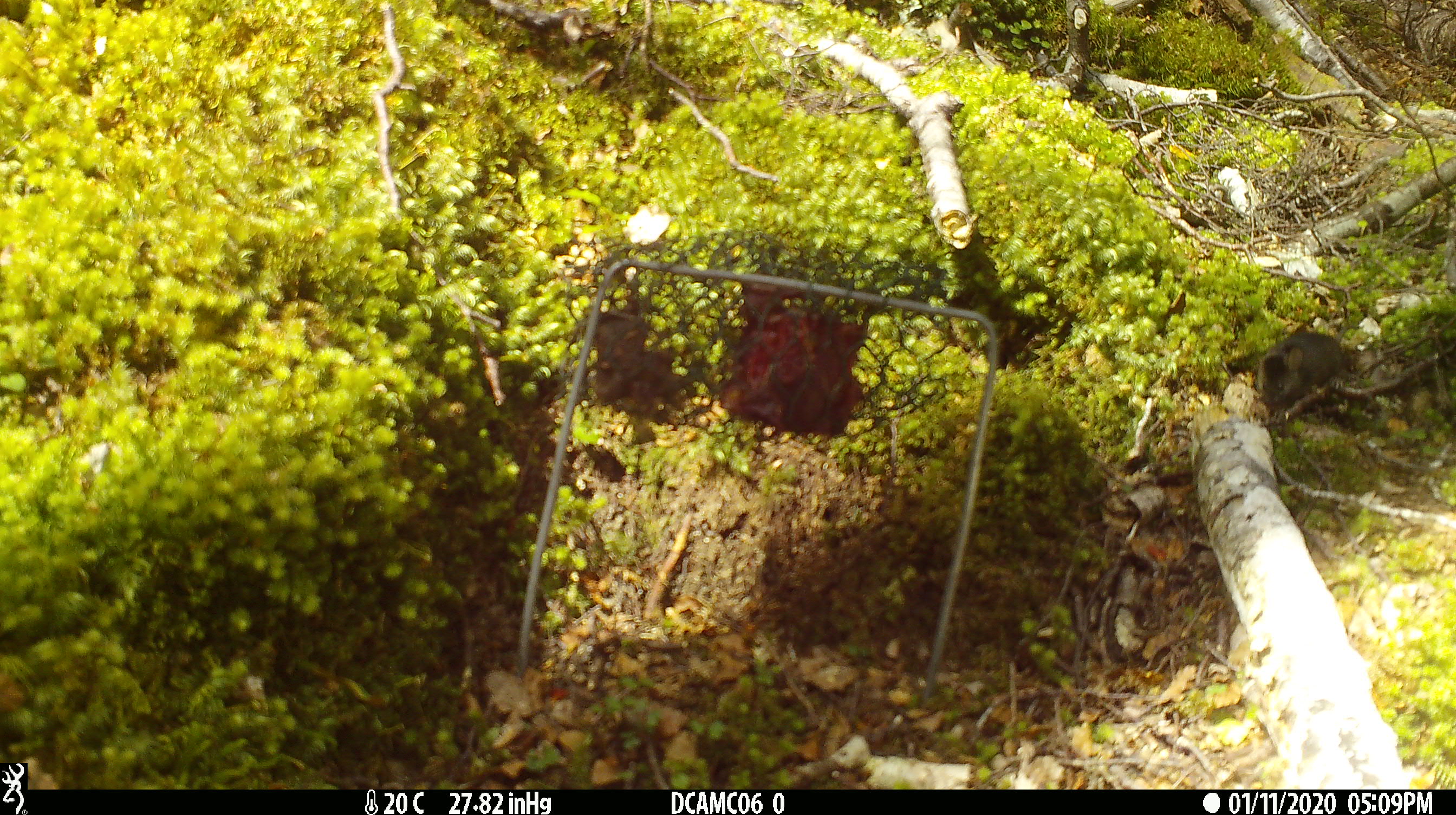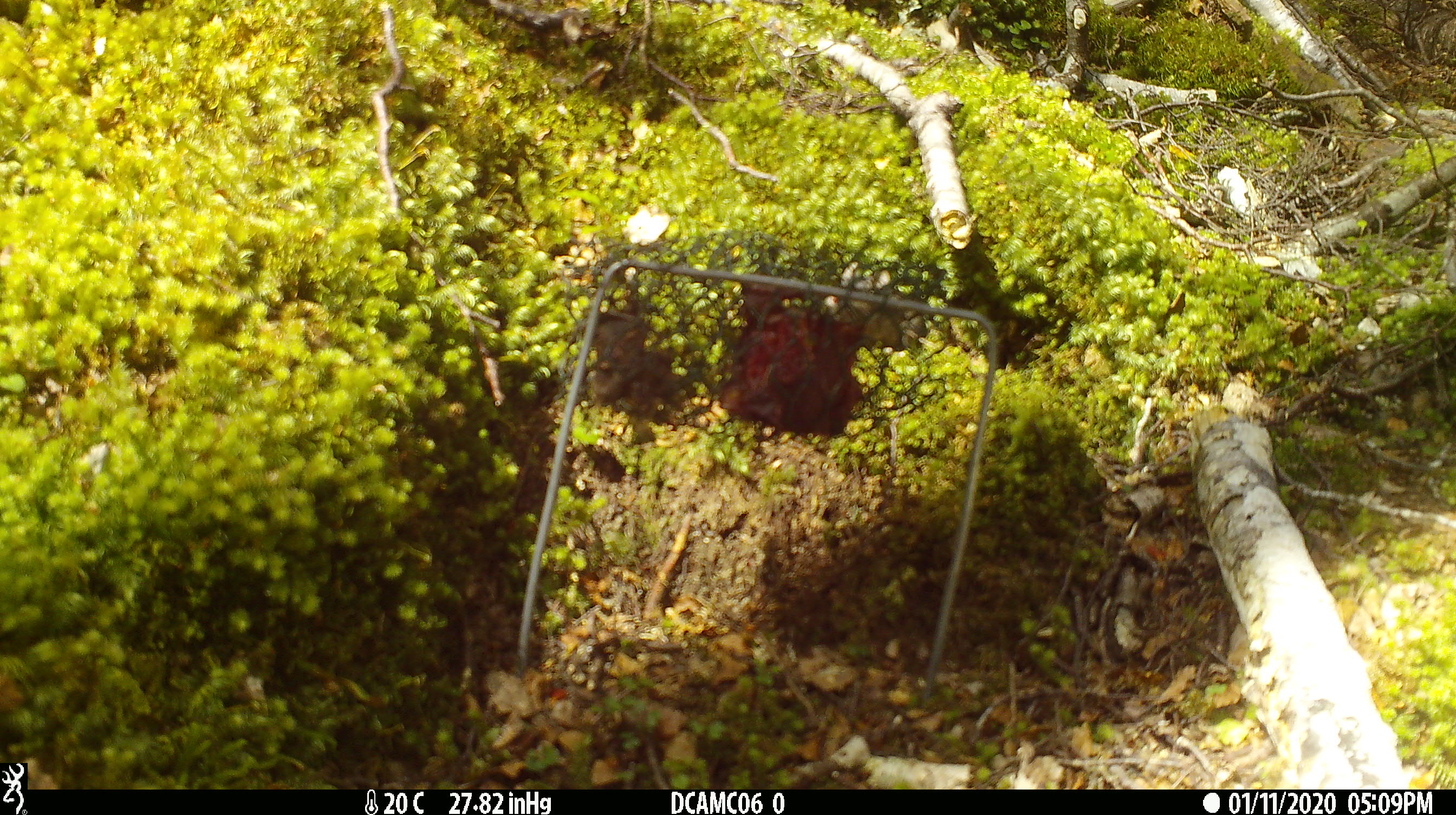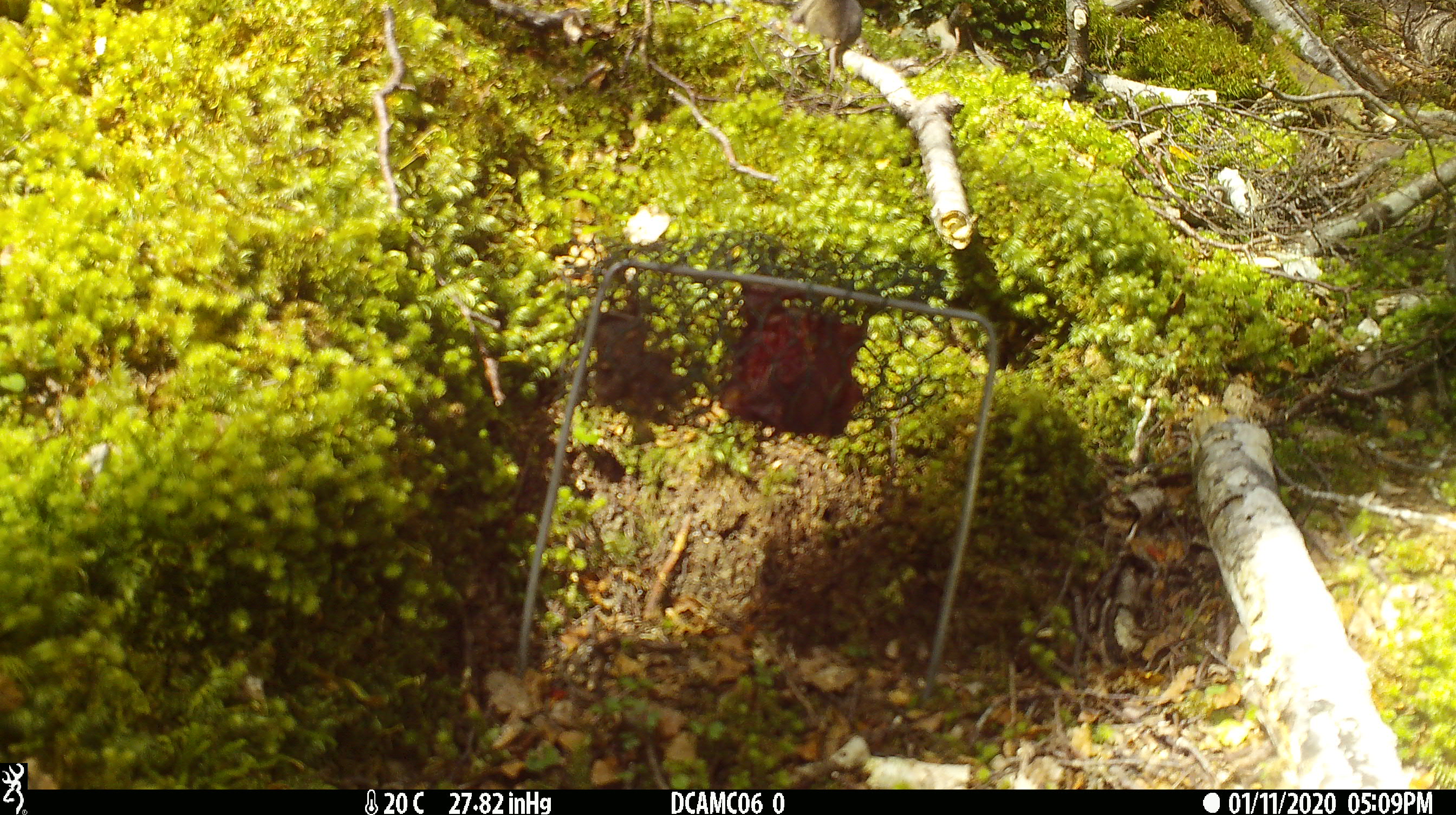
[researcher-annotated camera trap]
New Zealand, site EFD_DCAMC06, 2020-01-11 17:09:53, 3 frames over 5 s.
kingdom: Animalia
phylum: Chordata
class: Mammalia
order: Rodentia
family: Muridae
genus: Mus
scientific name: Mus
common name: mouse